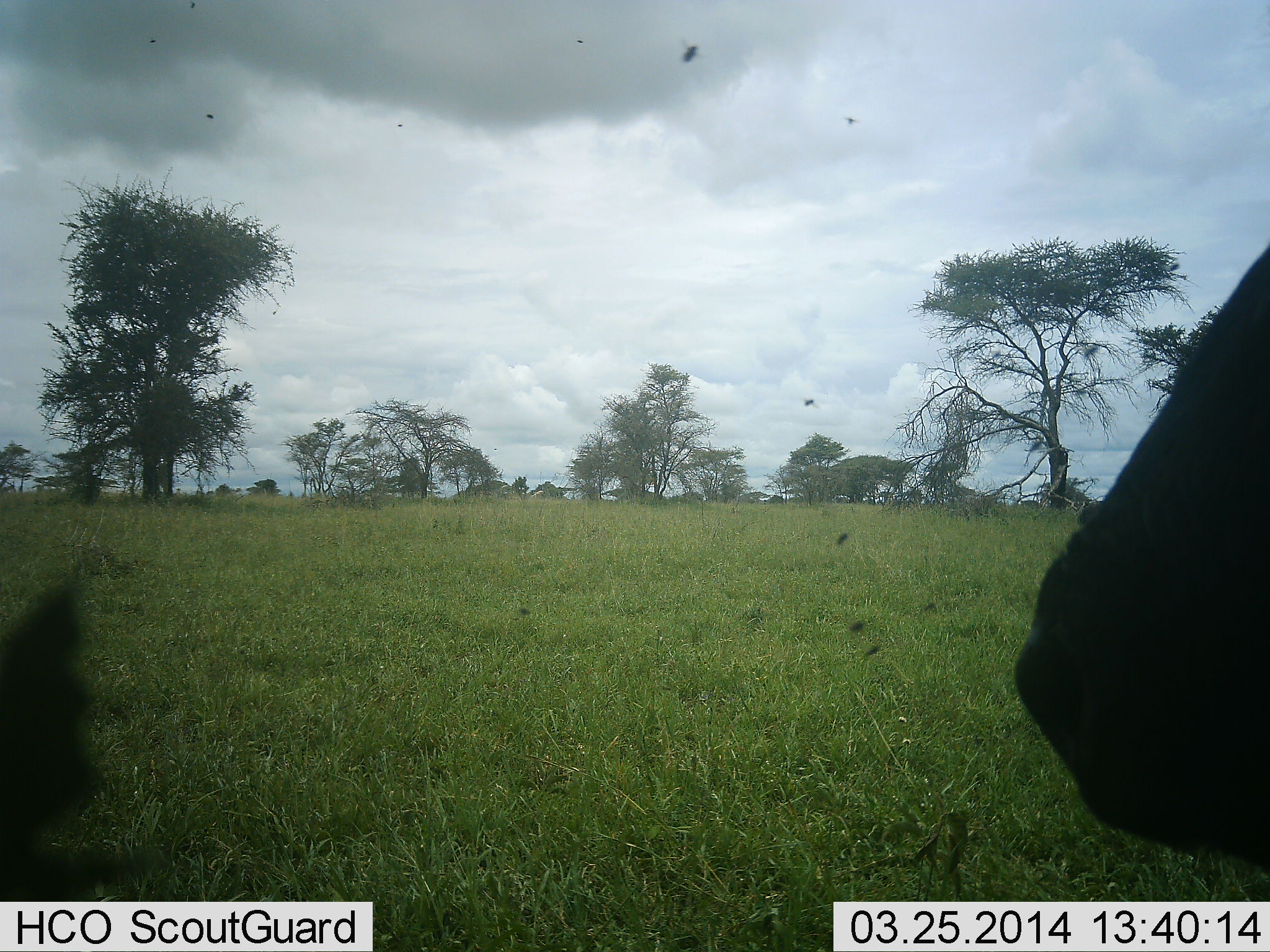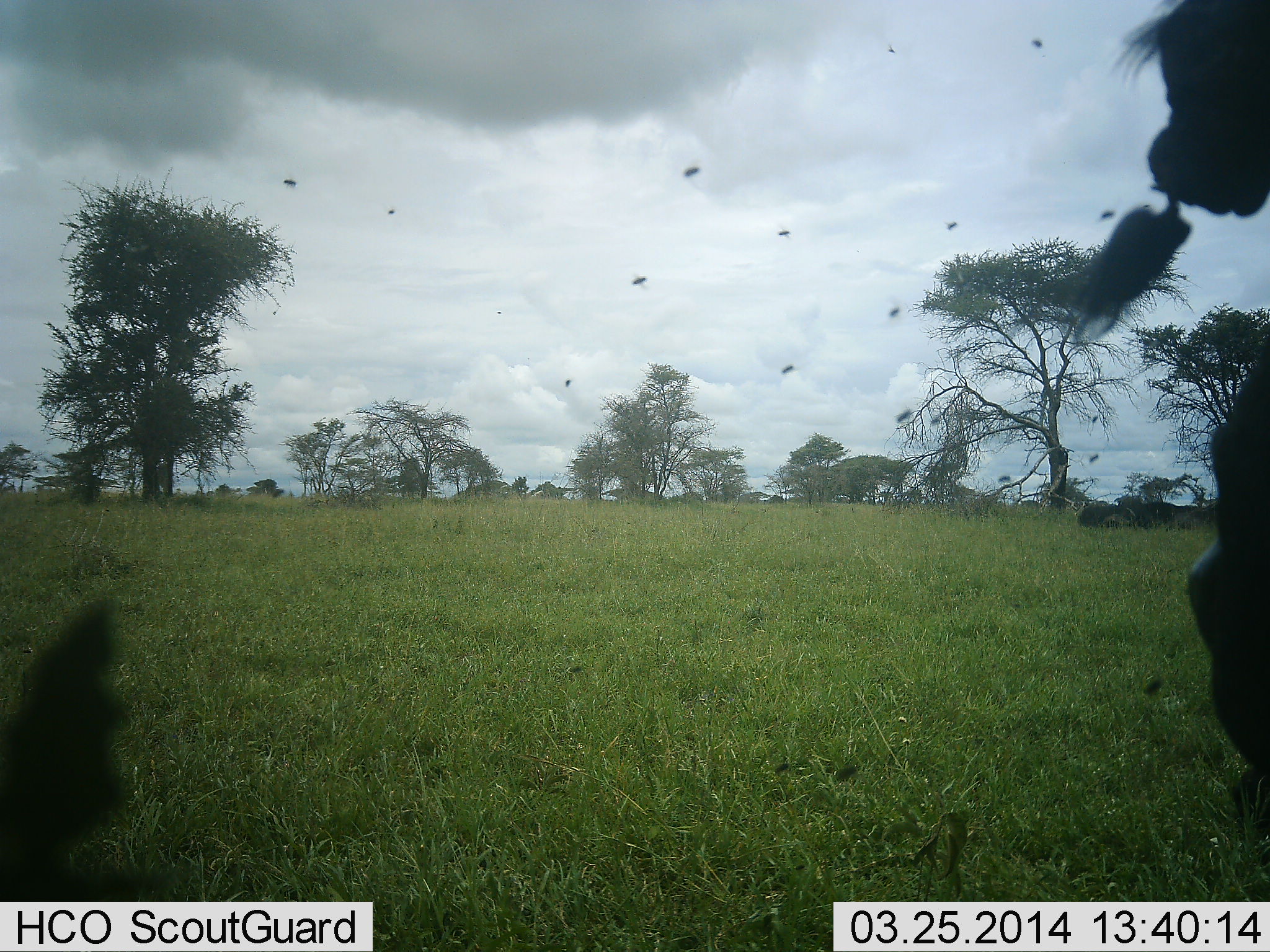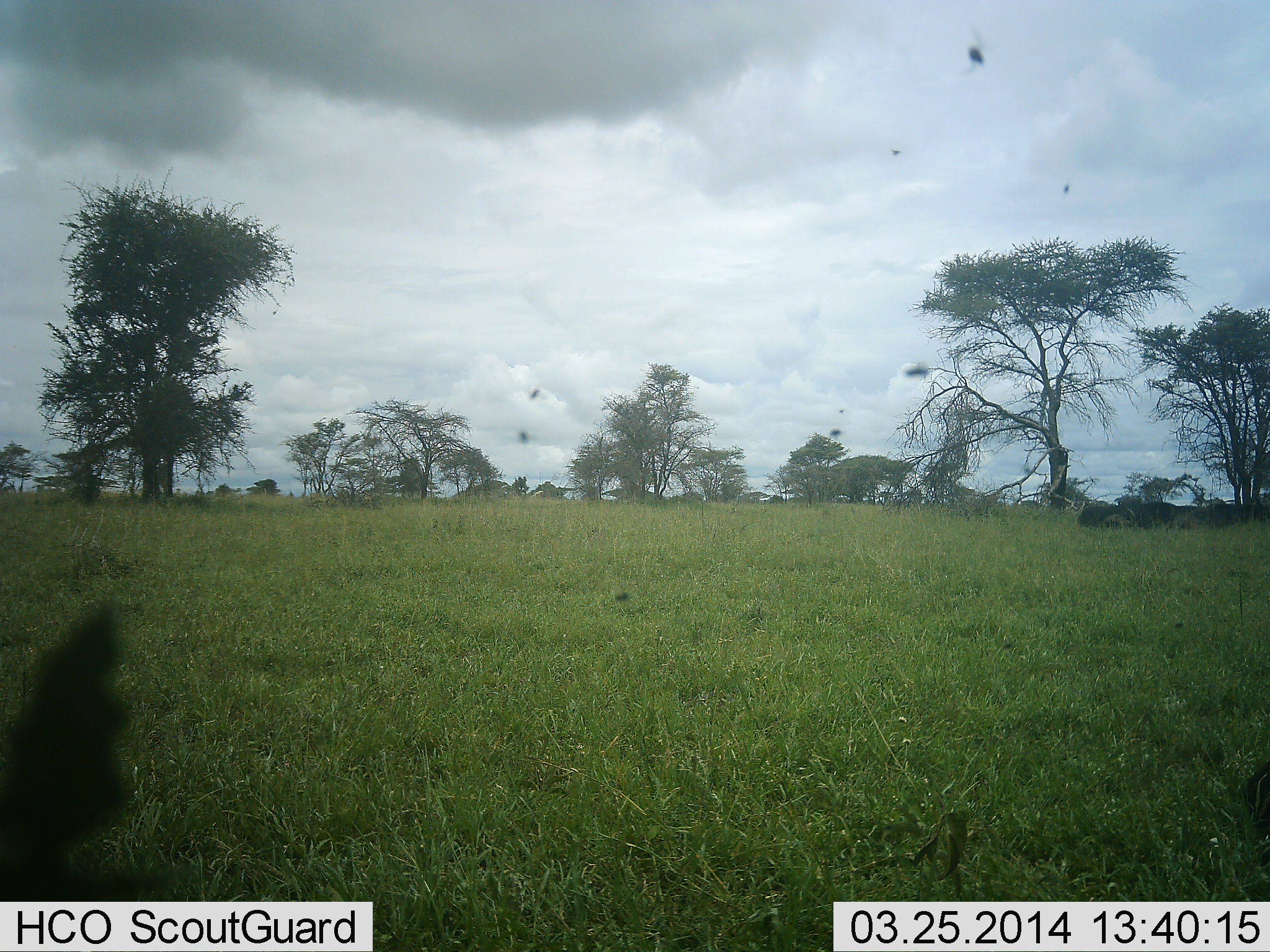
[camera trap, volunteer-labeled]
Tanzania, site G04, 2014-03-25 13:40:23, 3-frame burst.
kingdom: Animalia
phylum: Arthropoda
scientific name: Arthropoda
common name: arthropods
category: insectspider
Insectspider (arthropods) (Arthropoda), count 11-50. Behavior (volunteer vote fractions): standing 0%, resting 7%, moving 86%, interacting 14%. Young present (vote fraction): 0%. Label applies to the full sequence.